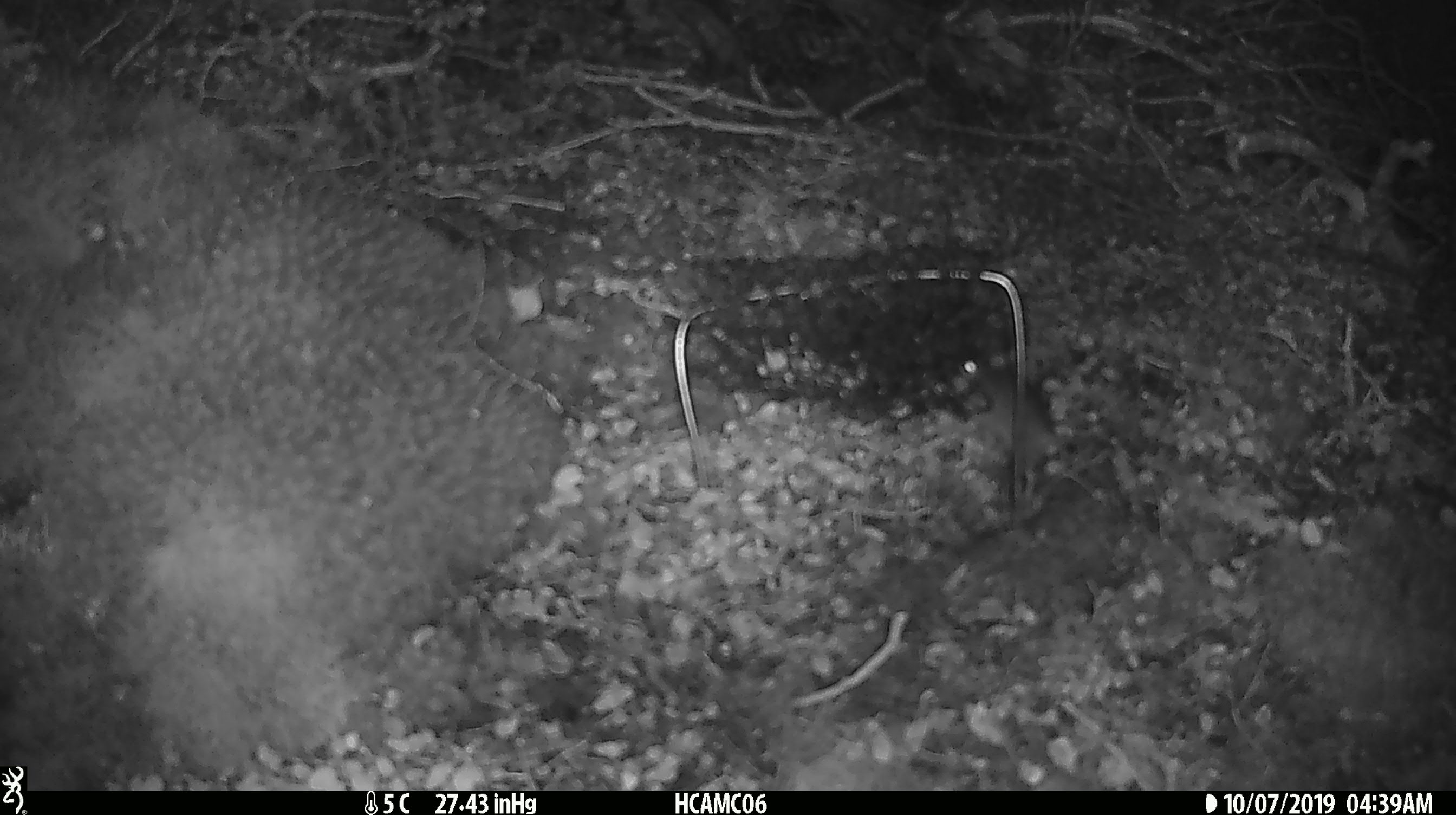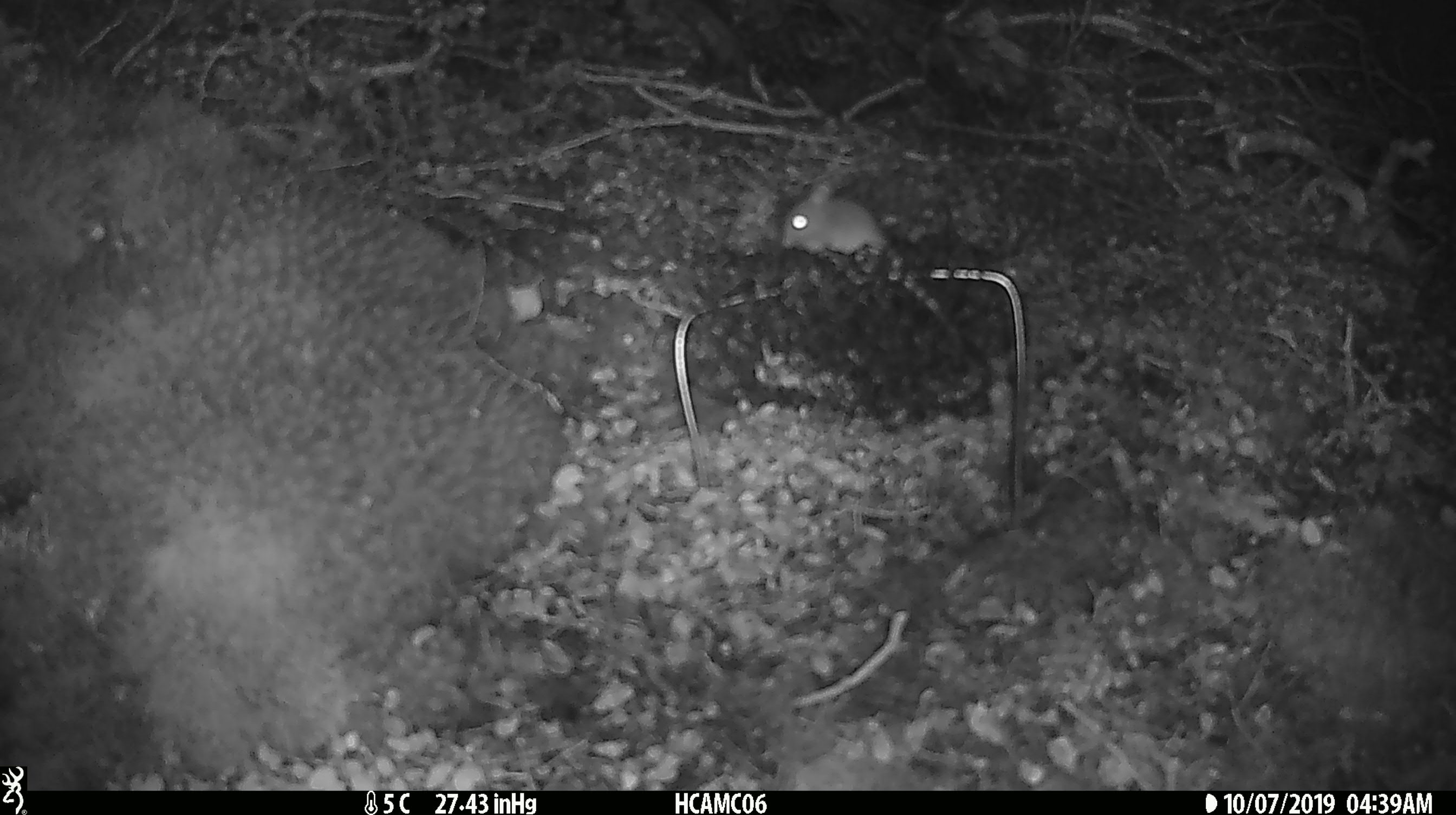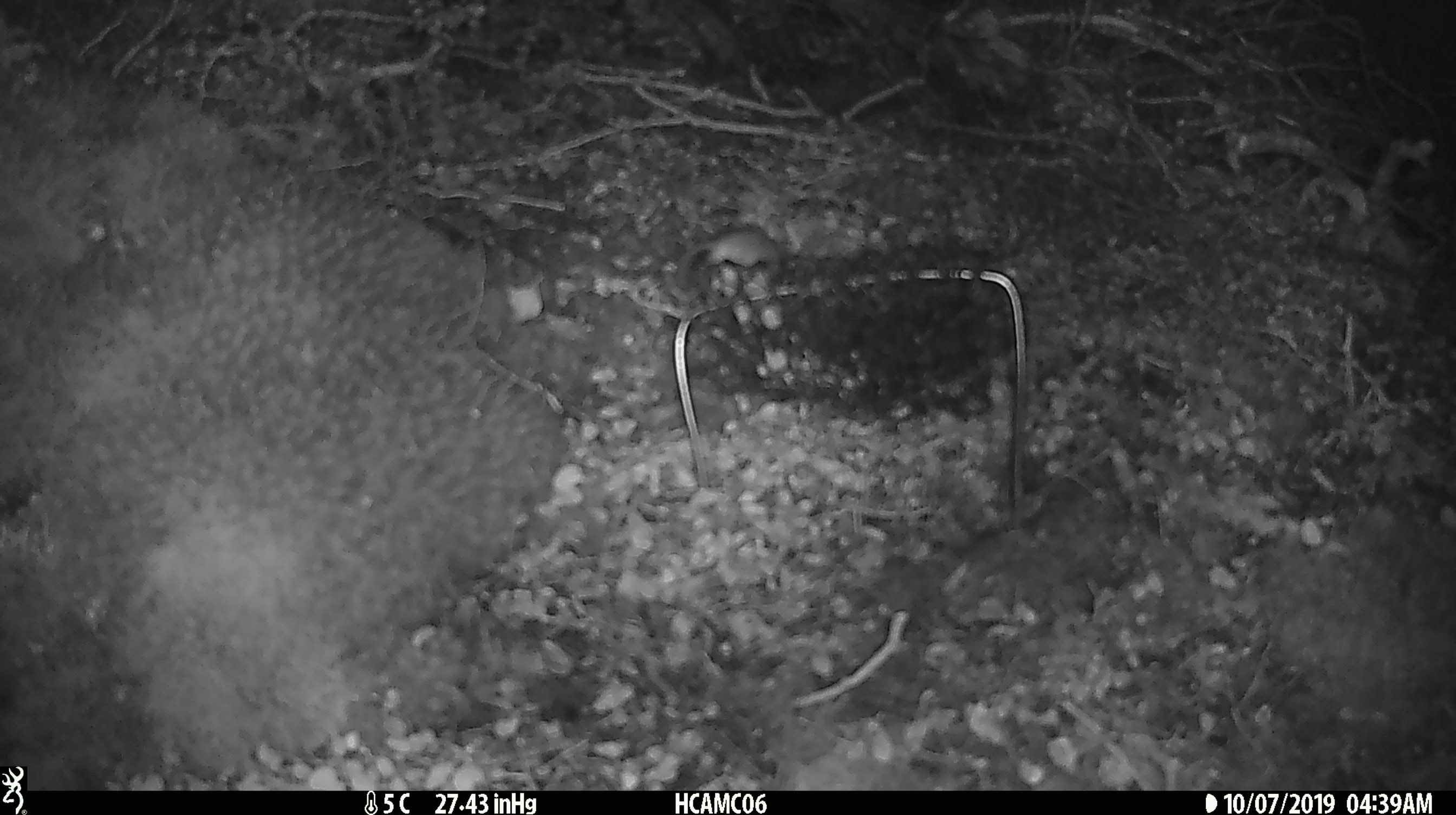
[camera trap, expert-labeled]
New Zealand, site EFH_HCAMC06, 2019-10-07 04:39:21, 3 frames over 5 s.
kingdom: Animalia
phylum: Chordata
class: Mammalia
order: Rodentia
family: Muridae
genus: Mus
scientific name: Mus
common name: mouse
Mouse (Mus).